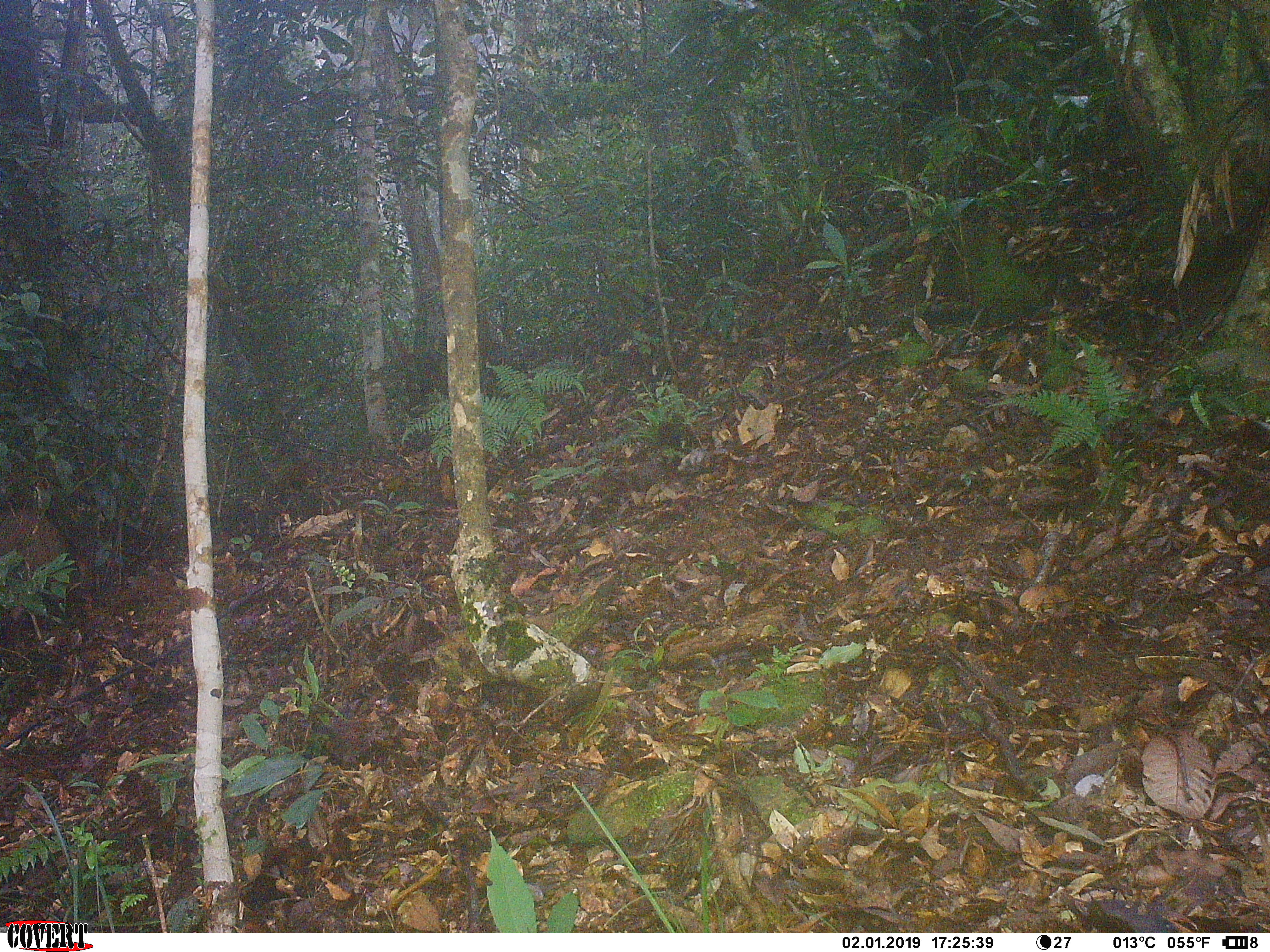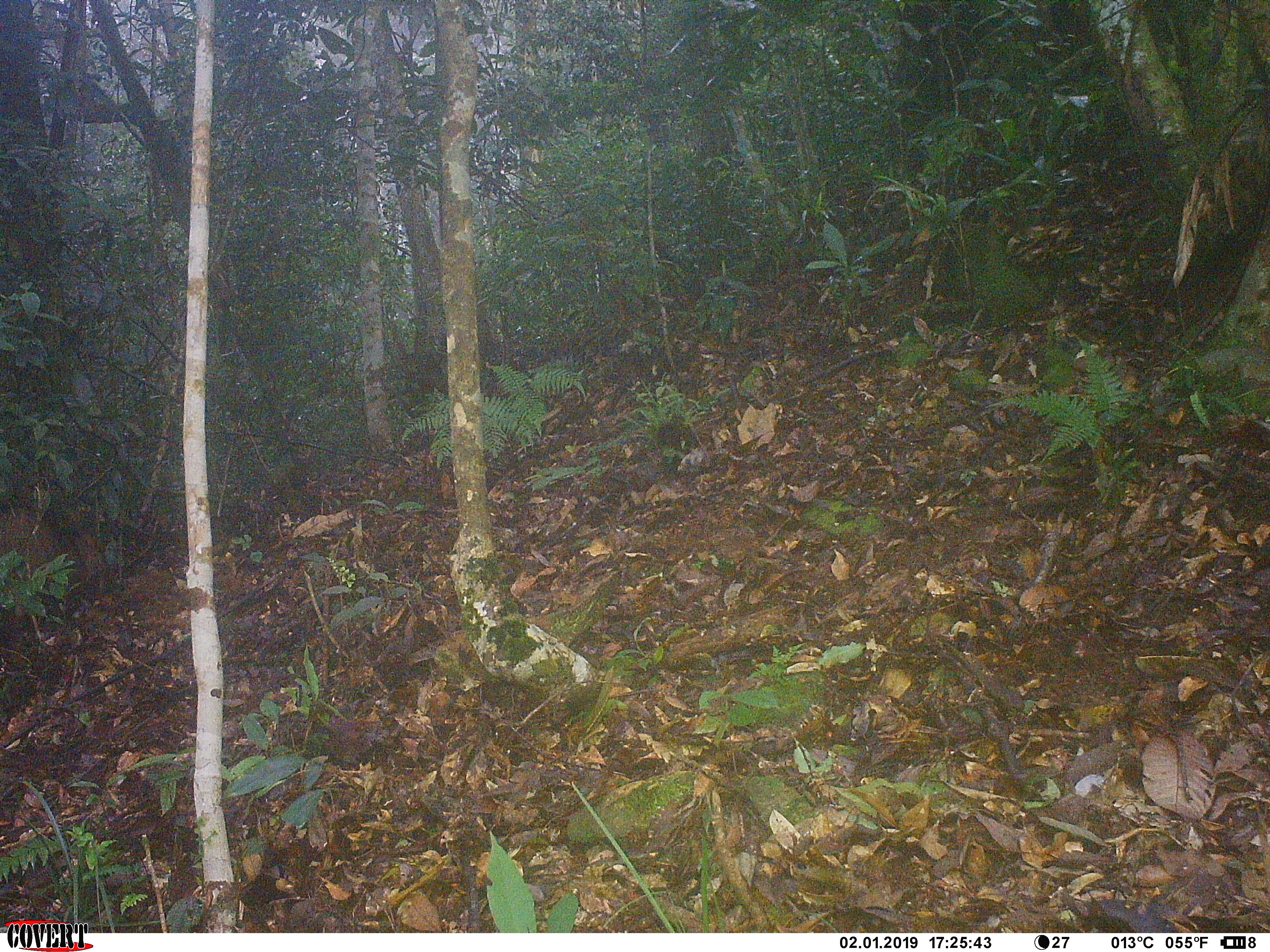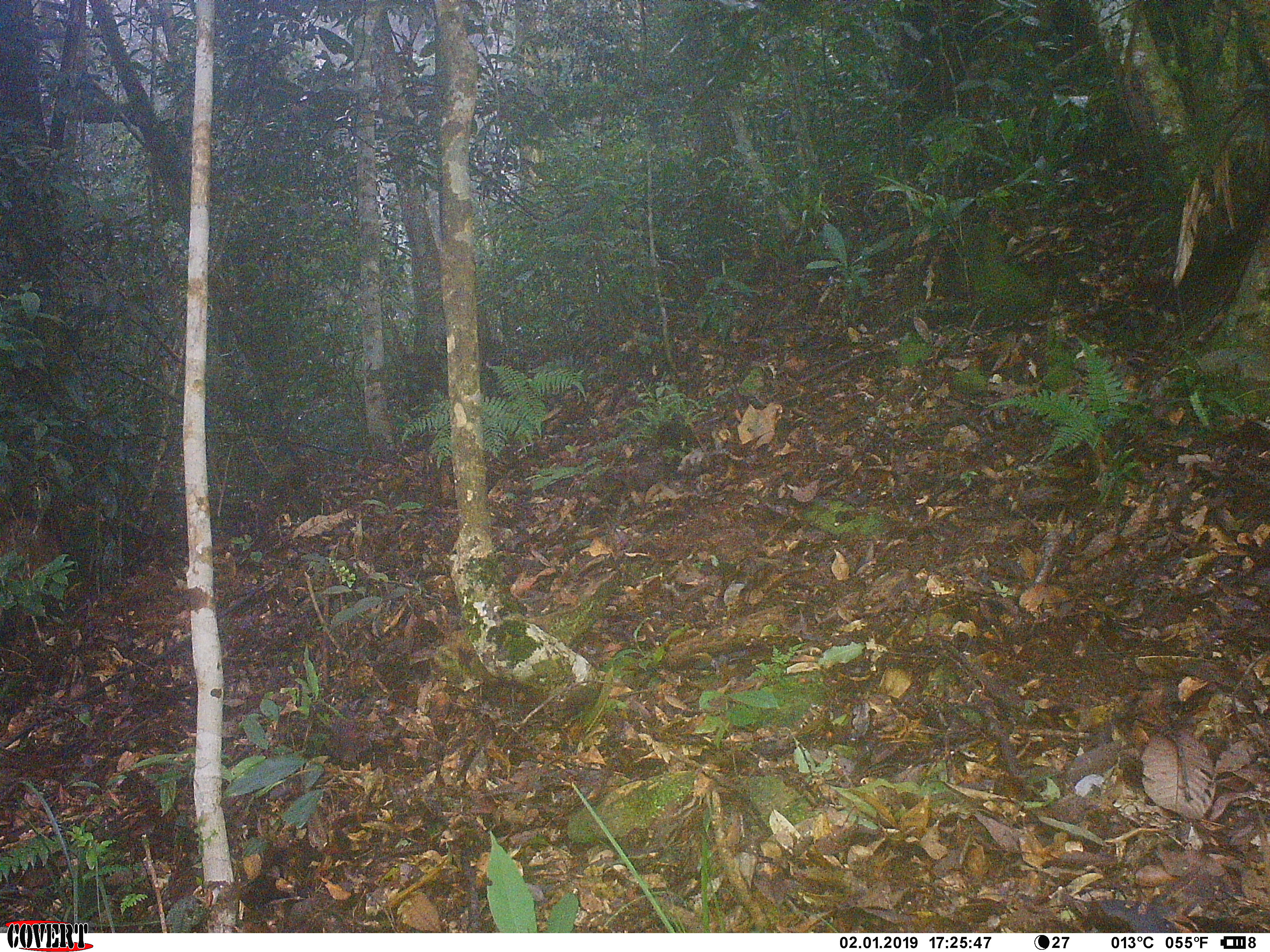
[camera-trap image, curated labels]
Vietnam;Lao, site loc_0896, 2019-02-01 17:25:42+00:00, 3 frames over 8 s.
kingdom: Animalia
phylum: Chordata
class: Mammalia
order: Artiodactyla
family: Suidae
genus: Sus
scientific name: Sus scrofa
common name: eurasian wild pig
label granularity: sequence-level